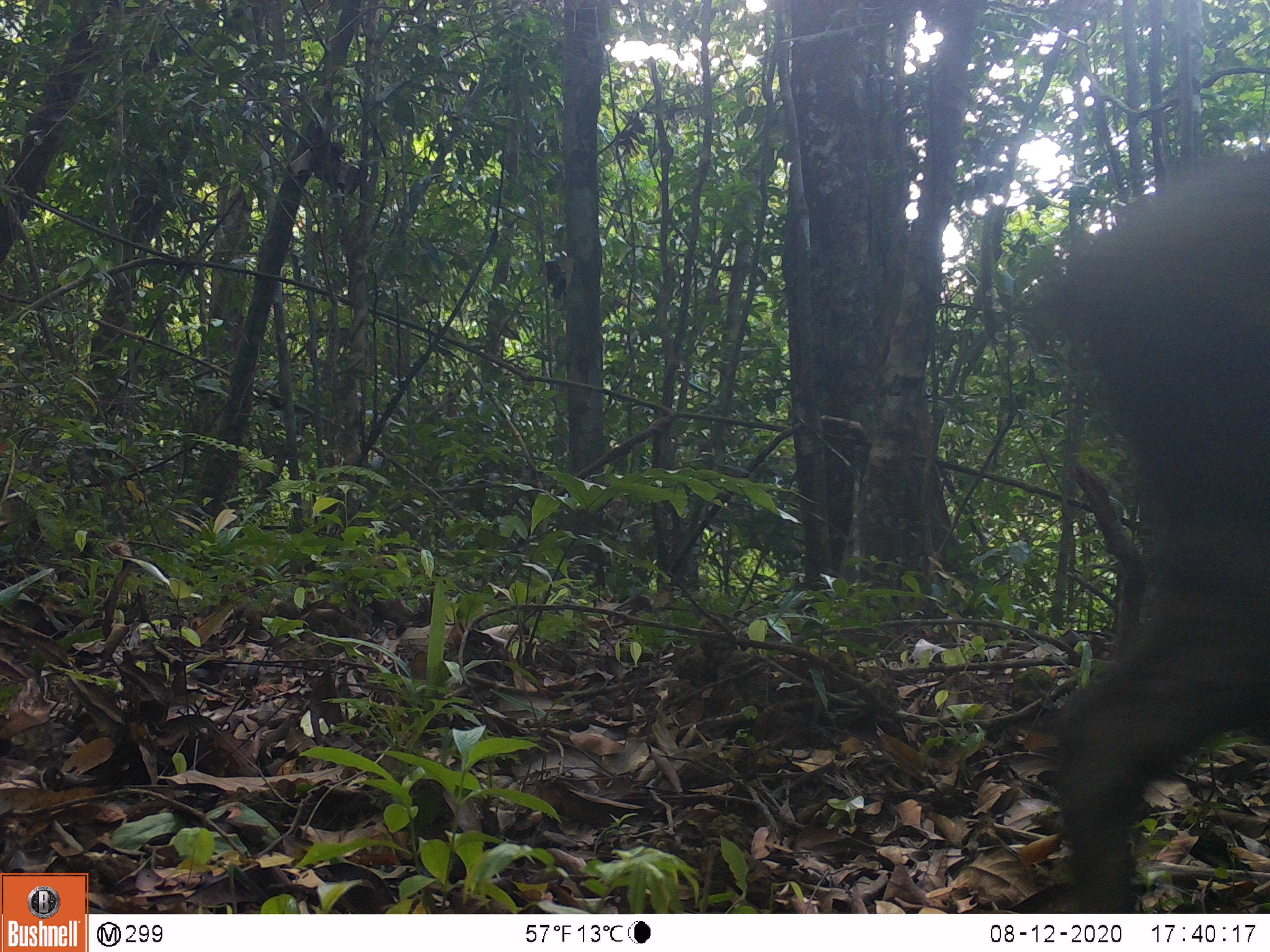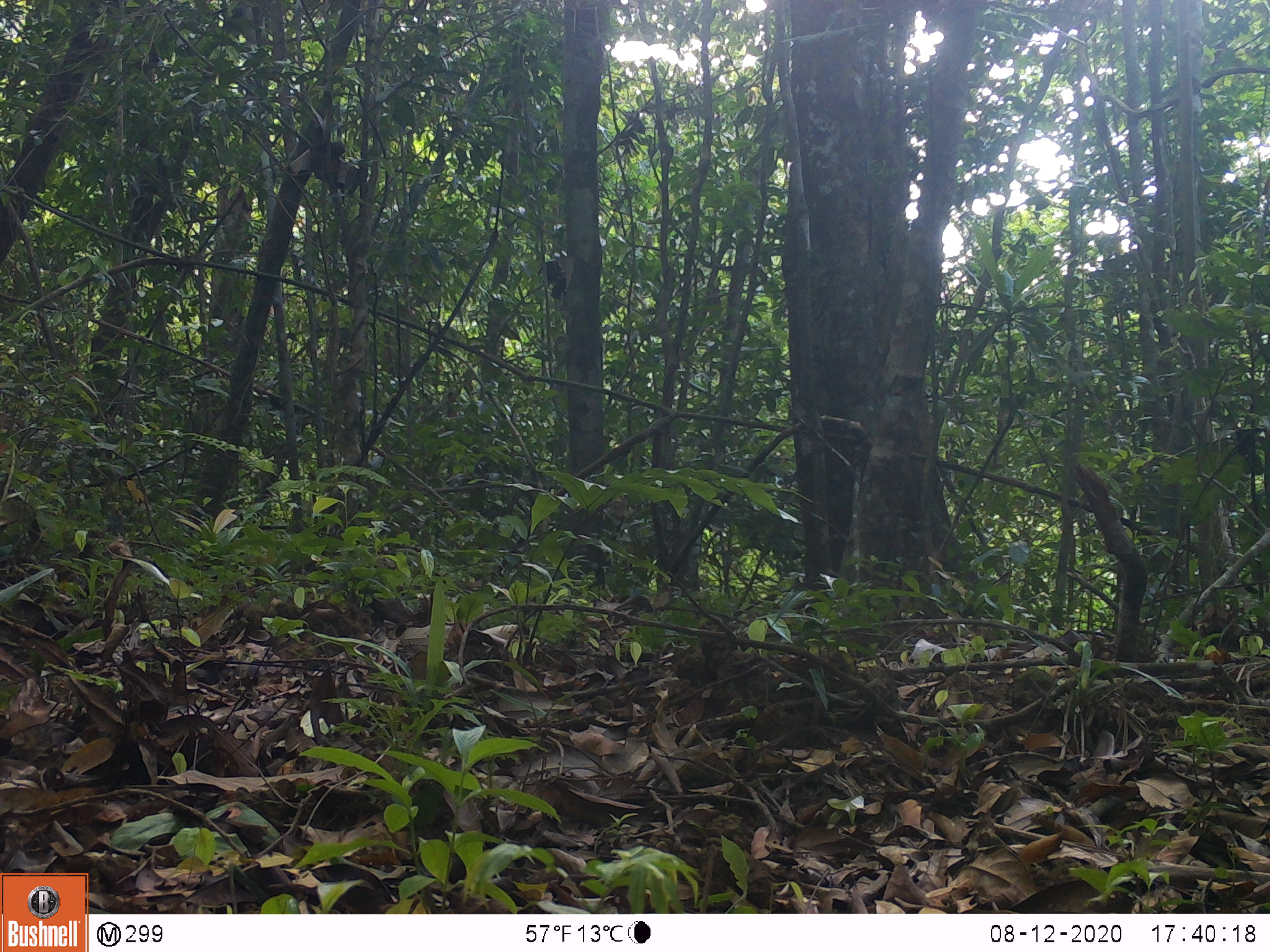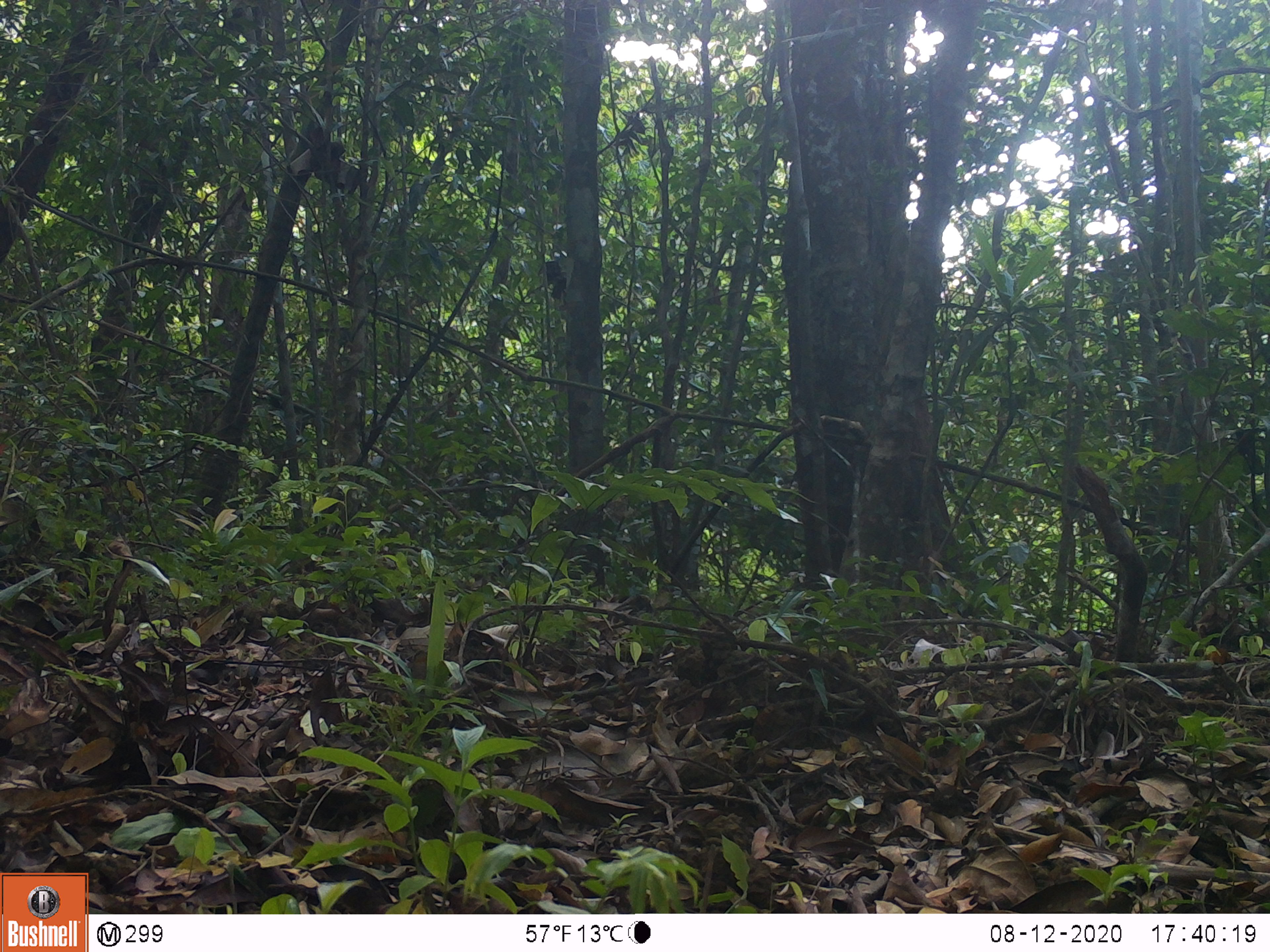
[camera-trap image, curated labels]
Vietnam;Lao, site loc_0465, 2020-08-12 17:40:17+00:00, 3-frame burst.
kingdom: Animalia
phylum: Chordata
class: Mammalia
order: Artiodactyla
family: Suidae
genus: Sus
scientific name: Sus scrofa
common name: eurasian wild pig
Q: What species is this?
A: Eurasian wild pig (Sus scrofa).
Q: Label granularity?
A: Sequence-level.